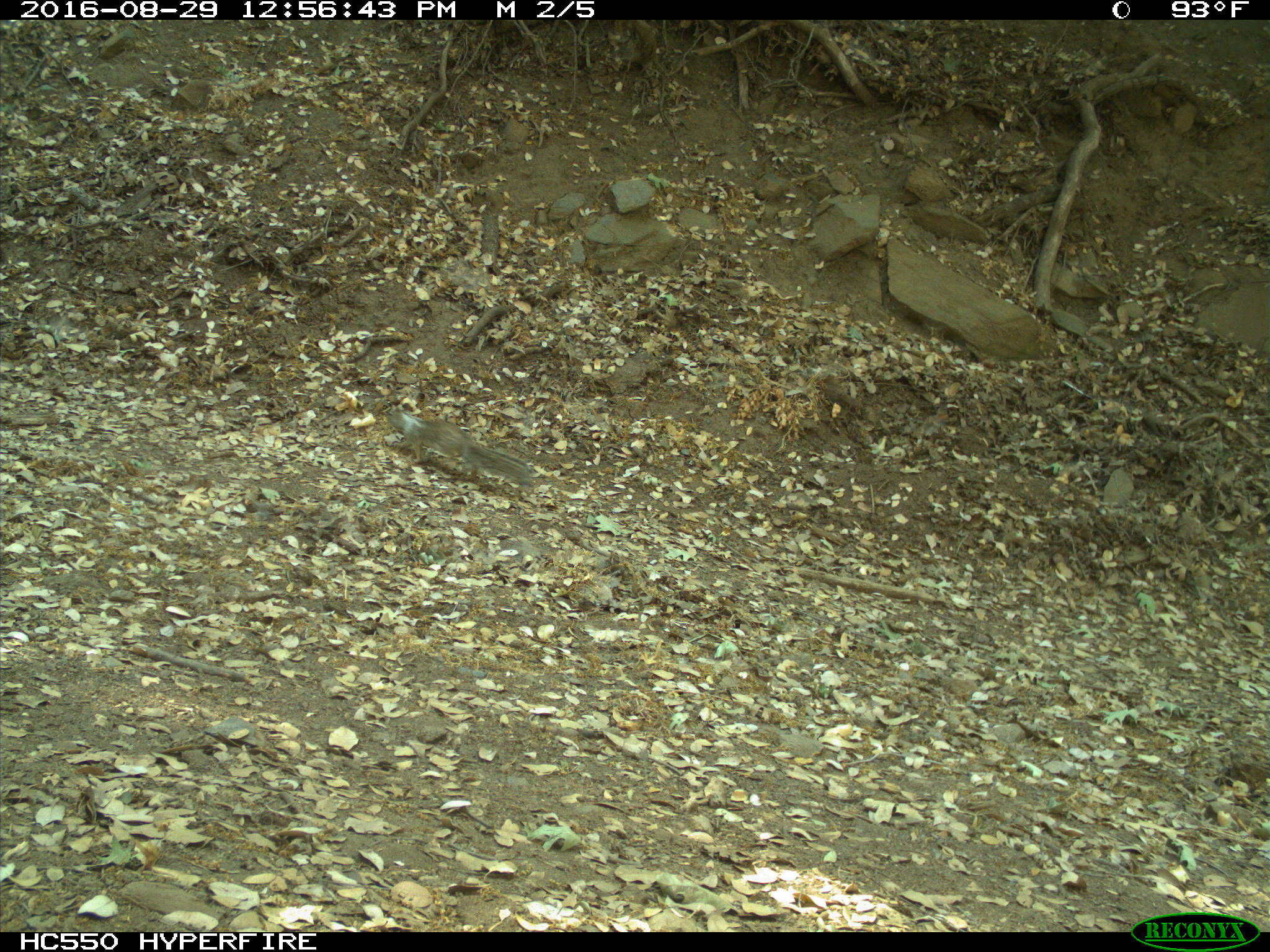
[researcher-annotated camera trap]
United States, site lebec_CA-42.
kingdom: Animalia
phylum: Chordata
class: Mammalia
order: Rodentia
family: Sciuridae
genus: Otospermophilus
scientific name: Otospermophilus beecheyi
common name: california ground squirrel